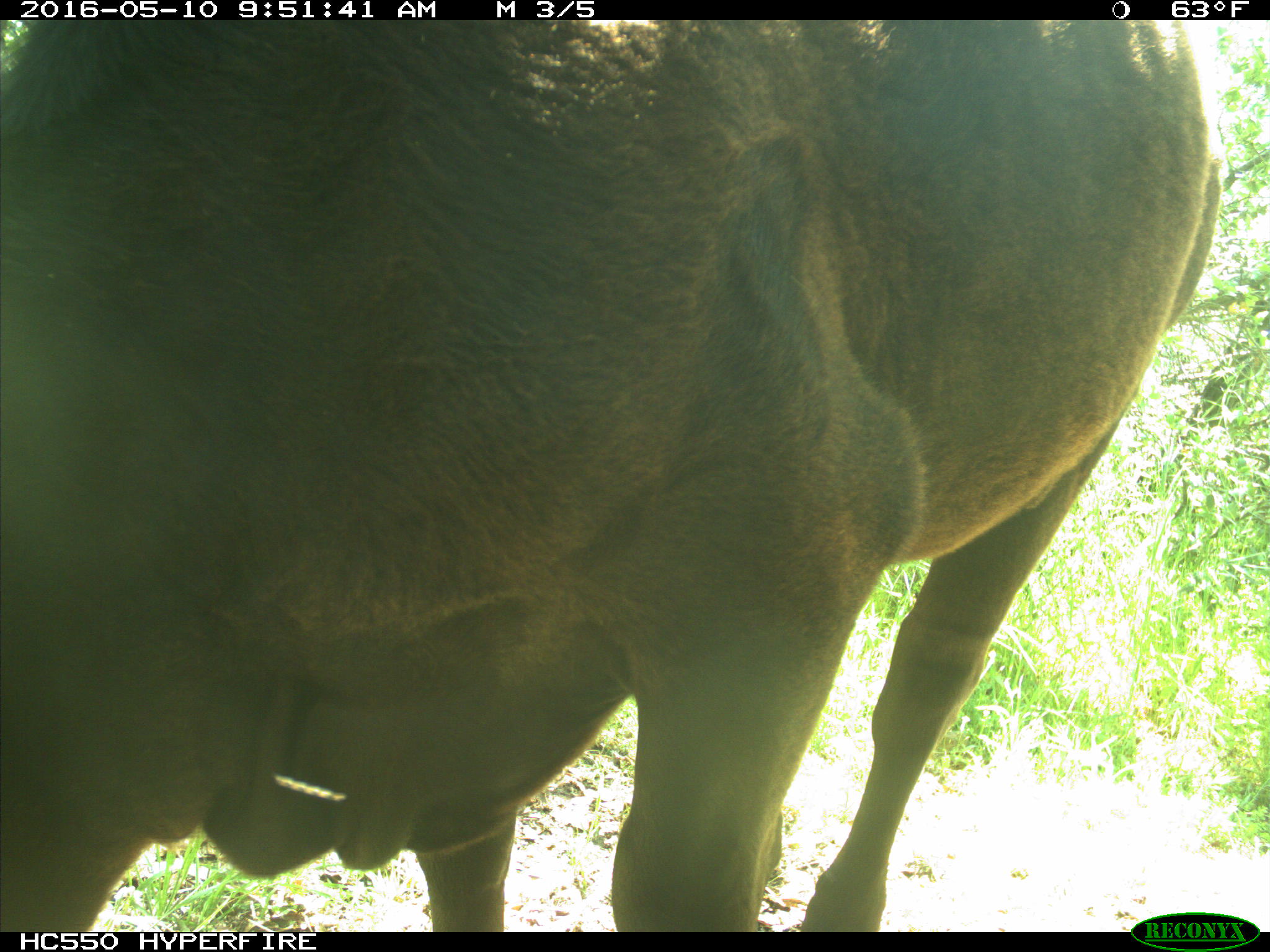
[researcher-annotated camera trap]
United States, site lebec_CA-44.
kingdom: Animalia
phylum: Chordata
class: Mammalia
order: Artiodactyla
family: Bovidae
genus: Bos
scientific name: Bos taurus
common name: domestic cow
Bos taurus (domestic cow).